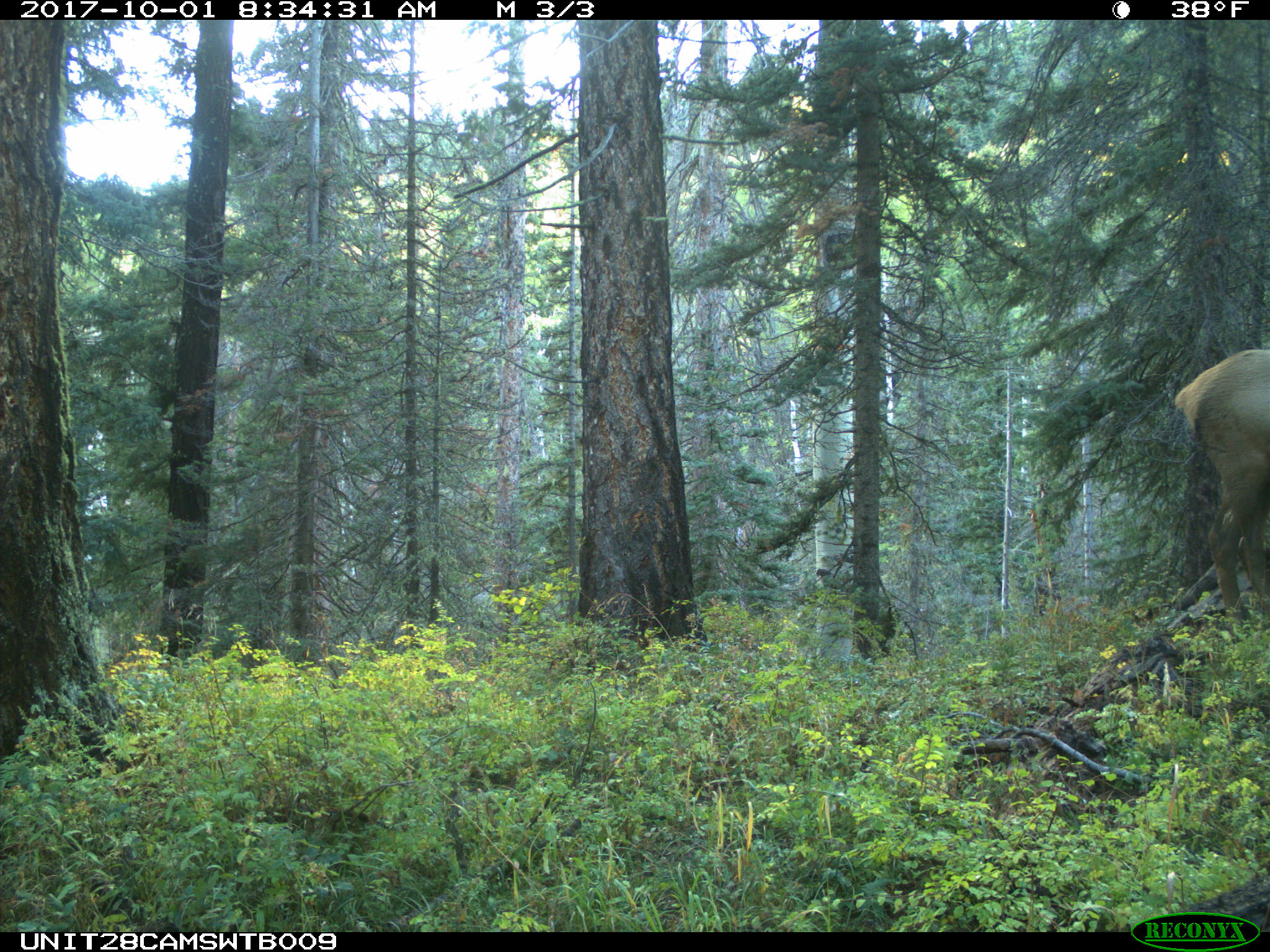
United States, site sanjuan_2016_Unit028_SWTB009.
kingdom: Animalia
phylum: Chordata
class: Mammalia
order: Artiodactyla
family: Cervidae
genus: Cervus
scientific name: Cervus elaphus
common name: red deer